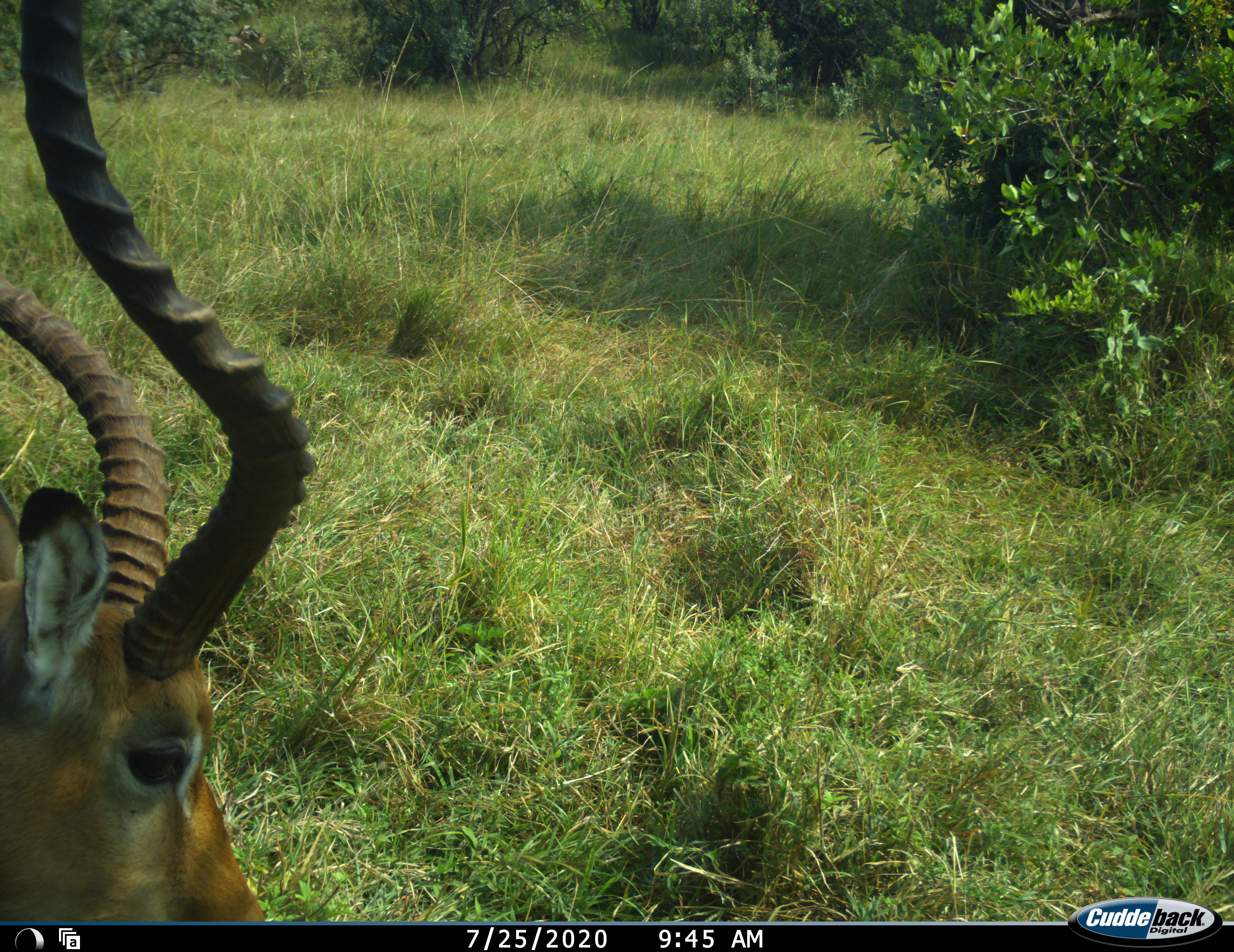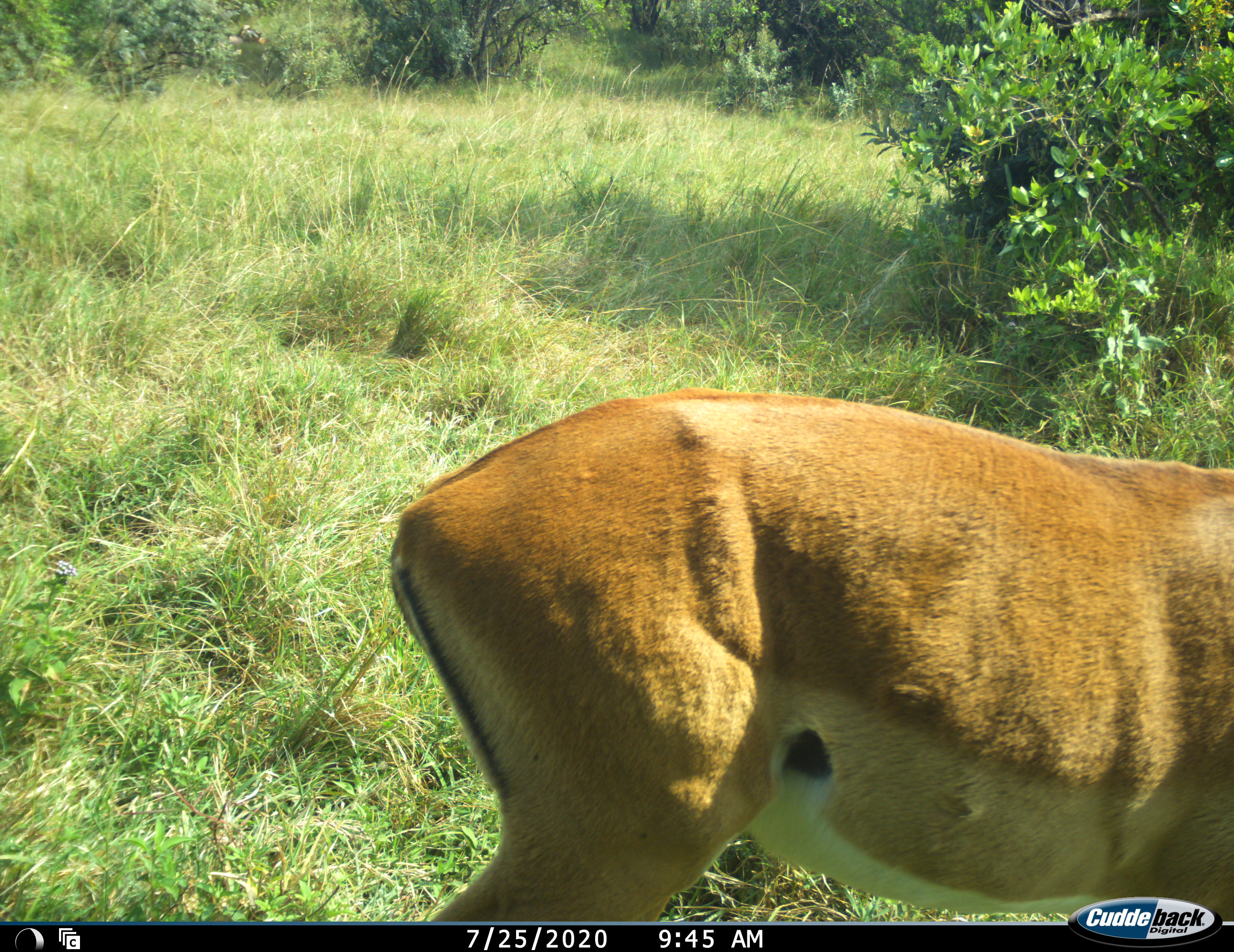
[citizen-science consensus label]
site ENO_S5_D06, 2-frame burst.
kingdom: Animalia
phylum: Chordata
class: Mammalia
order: Artiodactyla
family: Bovidae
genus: Aepyceros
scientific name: Aepyceros melampus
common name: impala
Impala (Aepyceros melampus), count 1. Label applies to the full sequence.